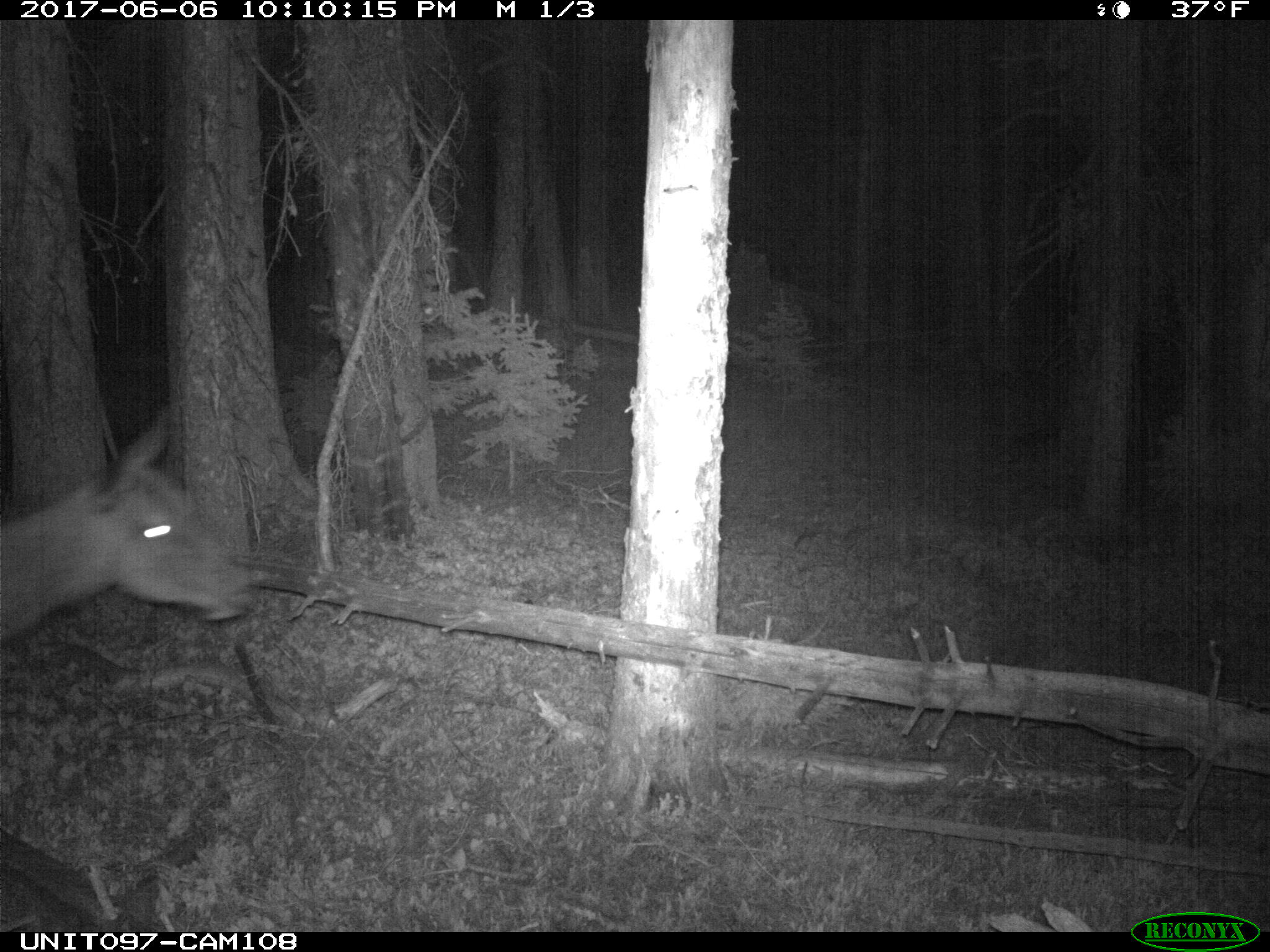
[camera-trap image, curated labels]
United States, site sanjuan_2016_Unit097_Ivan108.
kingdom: Animalia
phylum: Chordata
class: Mammalia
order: Artiodactyla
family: Cervidae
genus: Cervus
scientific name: Cervus elaphus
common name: red deer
Cervus elaphus (red deer).